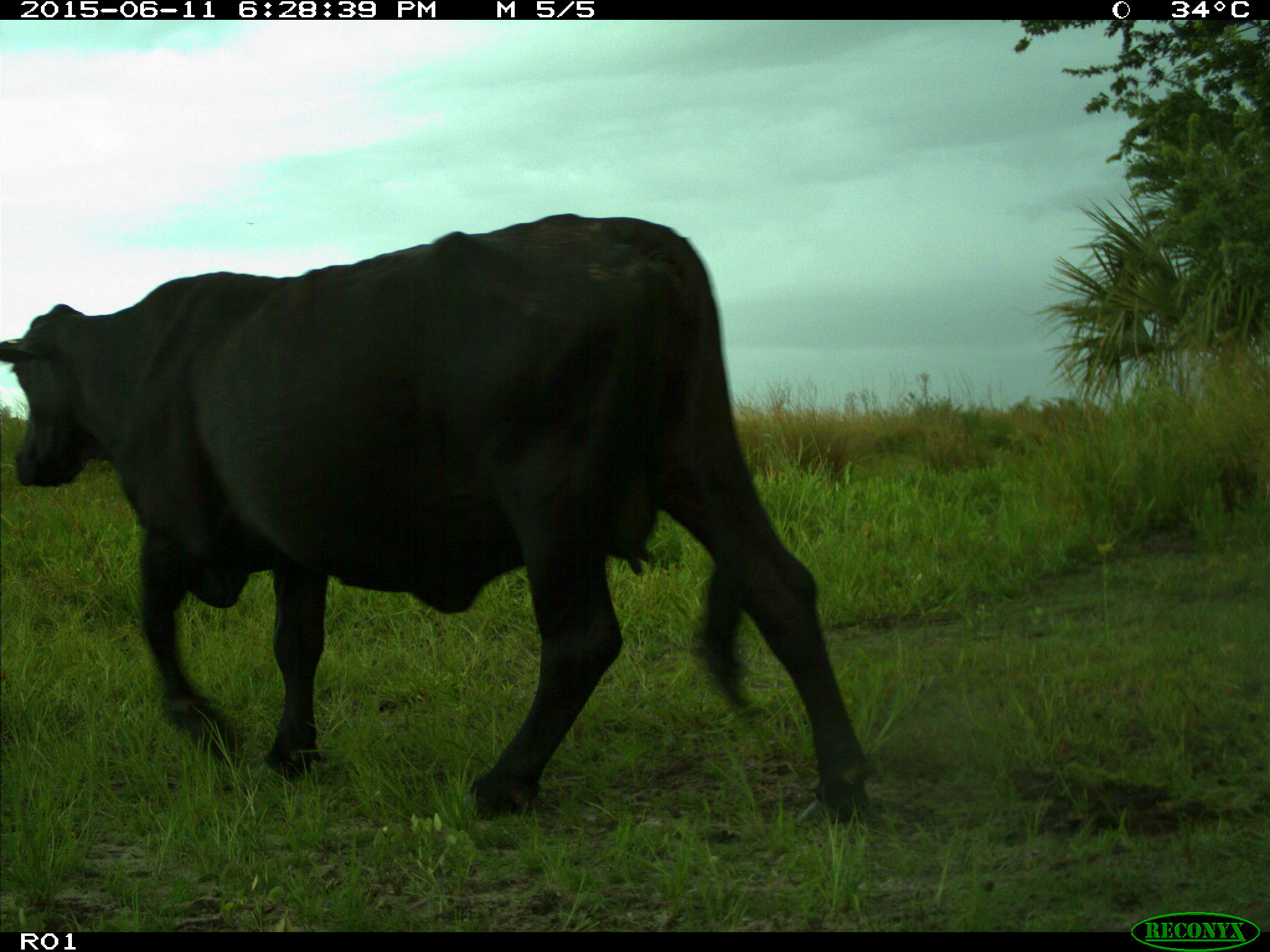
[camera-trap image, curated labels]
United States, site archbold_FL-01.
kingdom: Animalia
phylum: Chordata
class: Mammalia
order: Artiodactyla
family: Bovidae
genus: Bos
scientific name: Bos taurus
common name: domestic cow